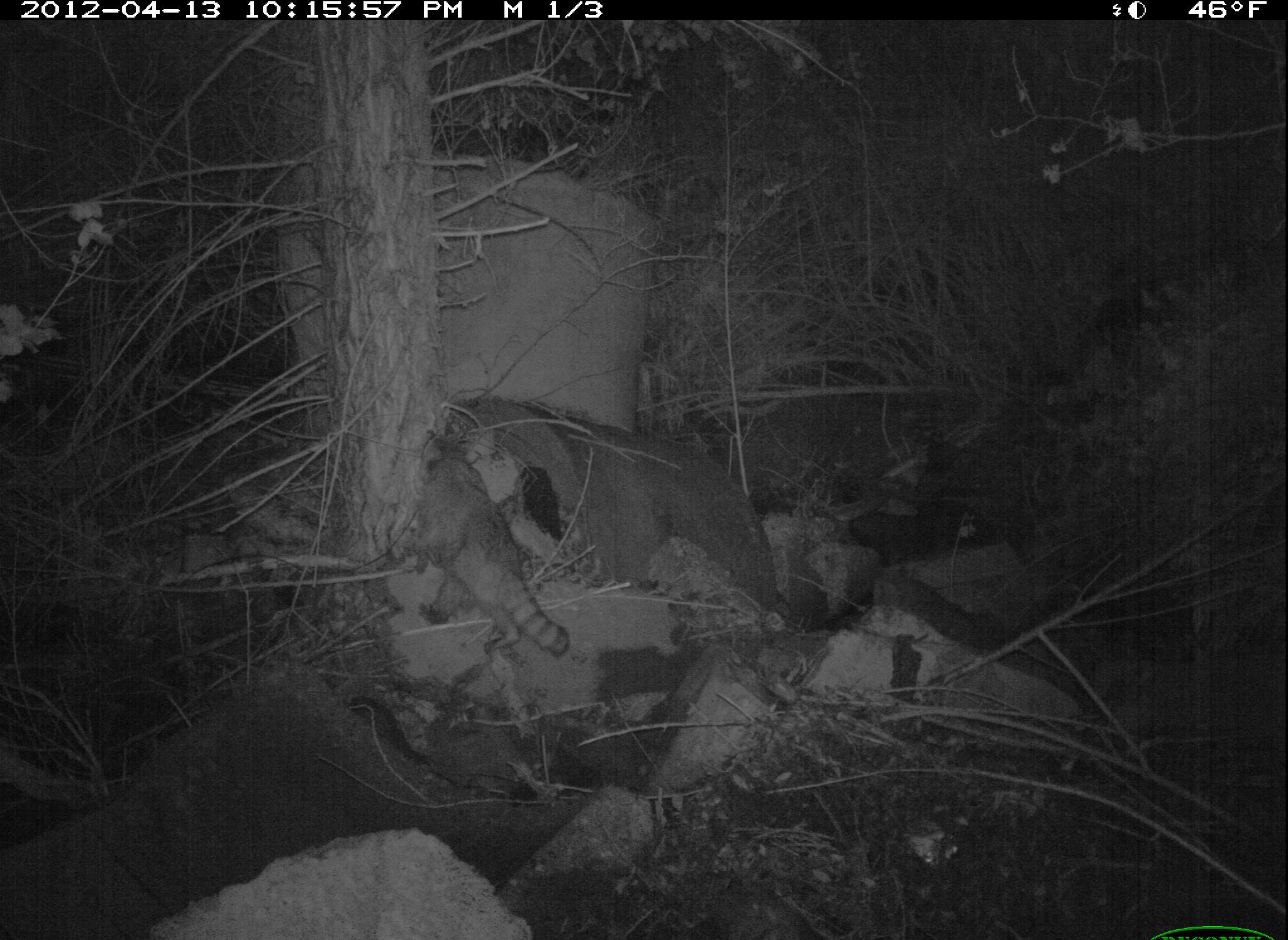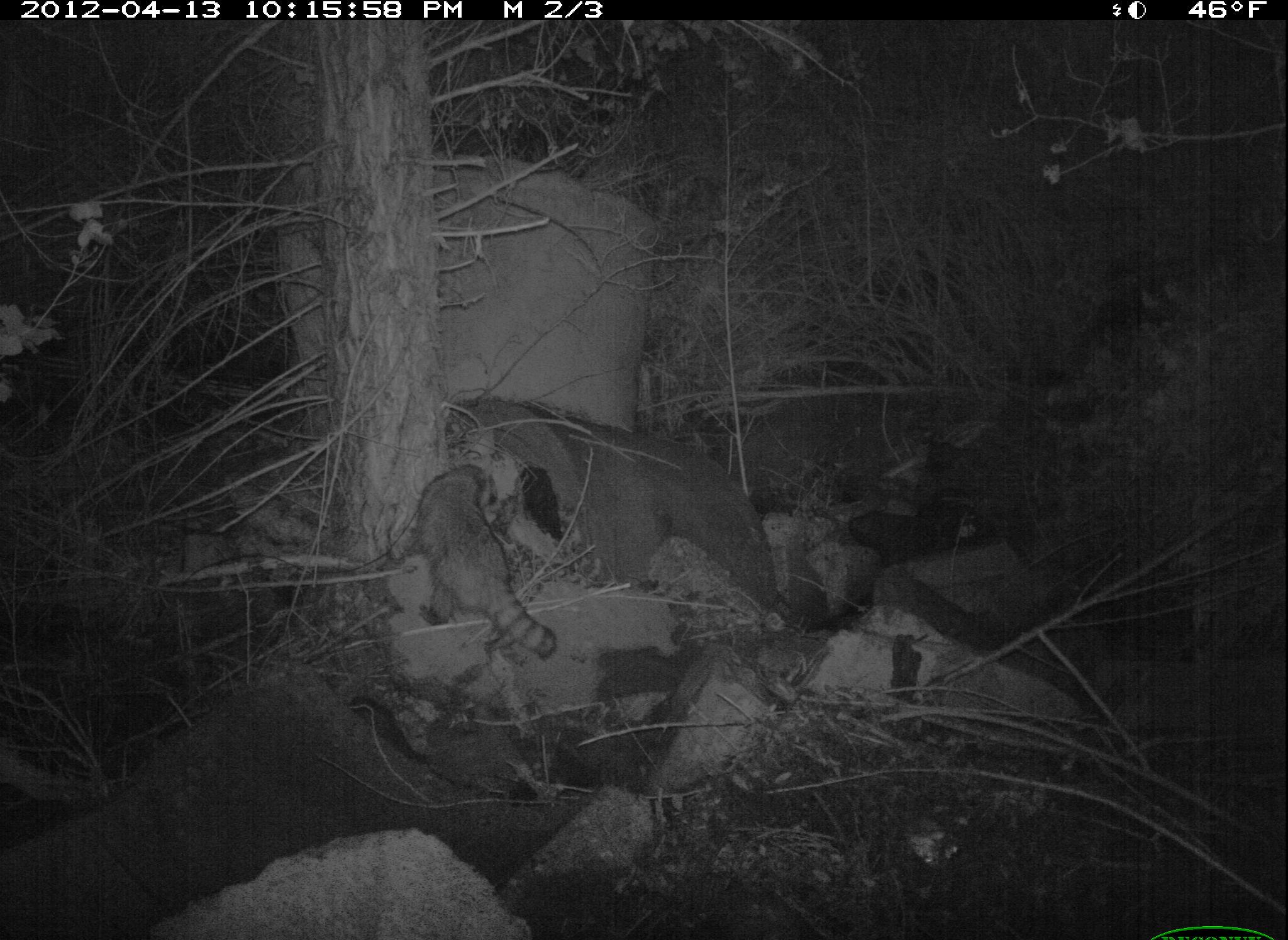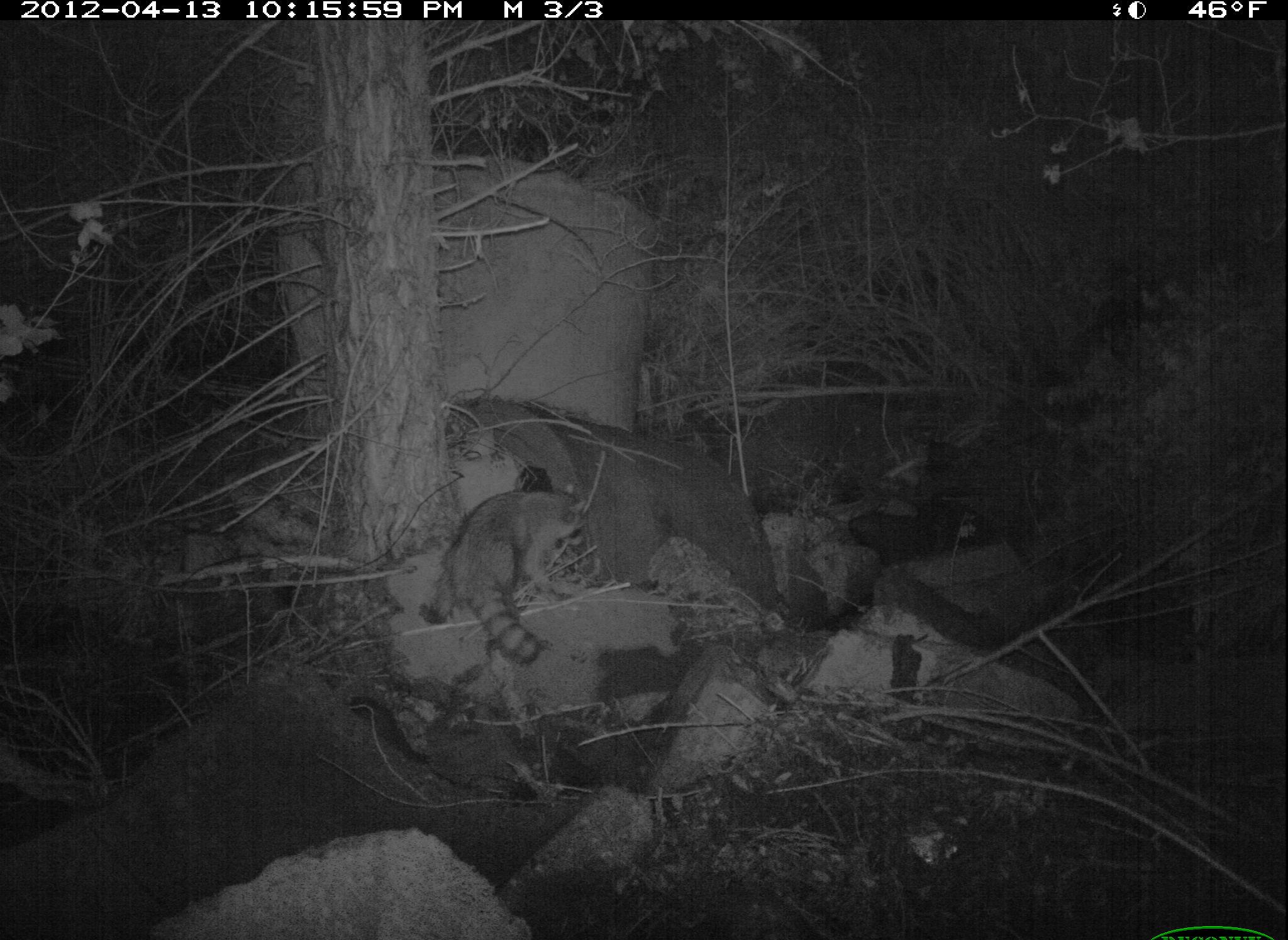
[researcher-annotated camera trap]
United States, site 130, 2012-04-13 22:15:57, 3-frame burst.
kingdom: Animalia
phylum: Chordata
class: Mammalia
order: Carnivora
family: Procyonidae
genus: Procyon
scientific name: Procyon lotor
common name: raccoon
Raccoon (Procyon lotor).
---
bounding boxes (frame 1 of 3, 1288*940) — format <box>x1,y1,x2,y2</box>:
raccoon: <box>394,433,581,686</box>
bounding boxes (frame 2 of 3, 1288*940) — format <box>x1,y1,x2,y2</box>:
raccoon: <box>406,446,568,694</box>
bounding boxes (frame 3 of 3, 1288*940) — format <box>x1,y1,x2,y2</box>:
raccoon: <box>406,467,611,676</box>